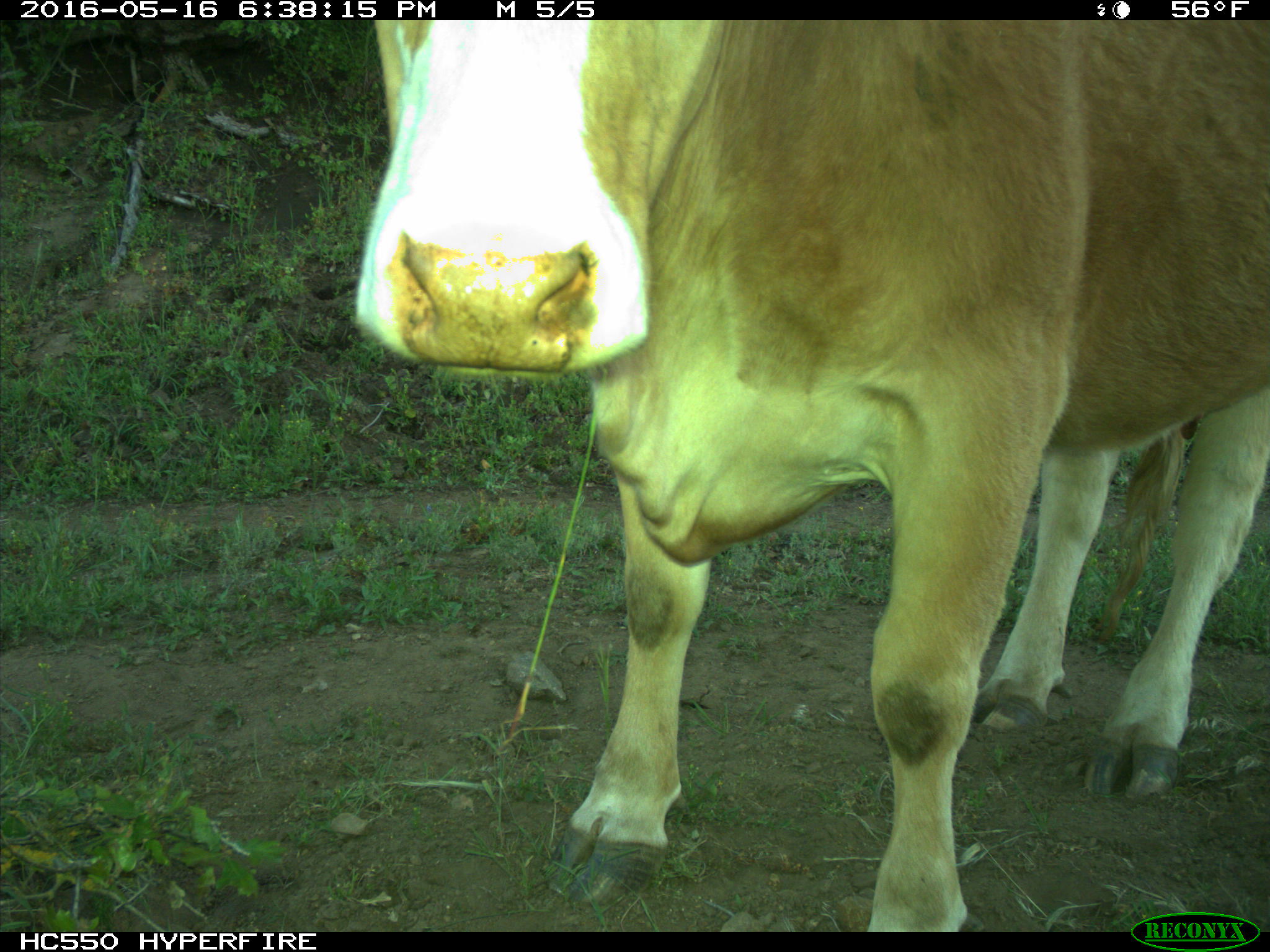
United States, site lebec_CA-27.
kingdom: Animalia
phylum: Chordata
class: Mammalia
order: Artiodactyla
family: Bovidae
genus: Bos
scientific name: Bos taurus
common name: domestic cow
Bos taurus (domestic cow).